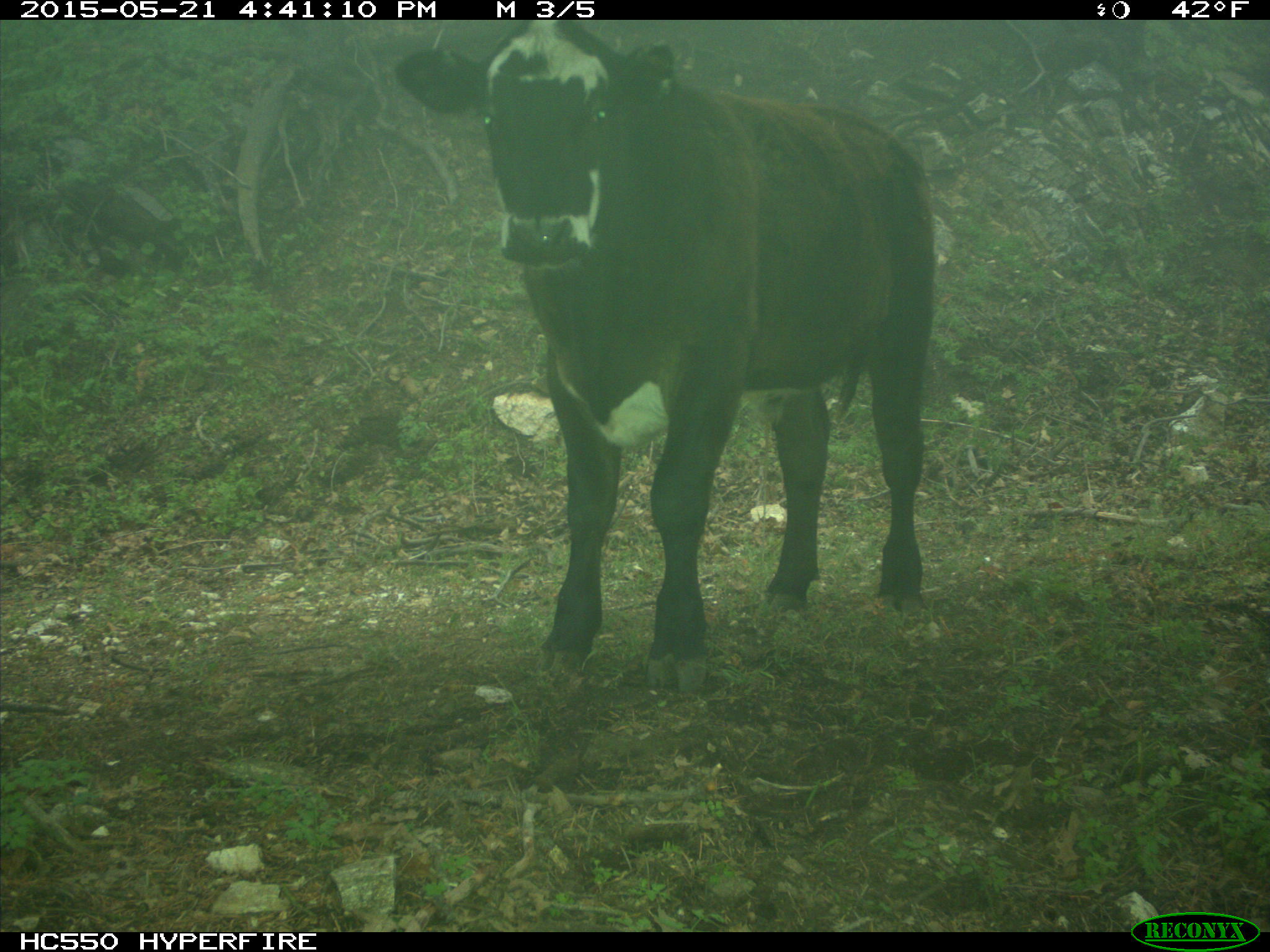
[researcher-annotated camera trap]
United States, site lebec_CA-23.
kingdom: Animalia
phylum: Chordata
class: Mammalia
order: Artiodactyla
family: Bovidae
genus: Bos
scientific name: Bos taurus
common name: domestic cow